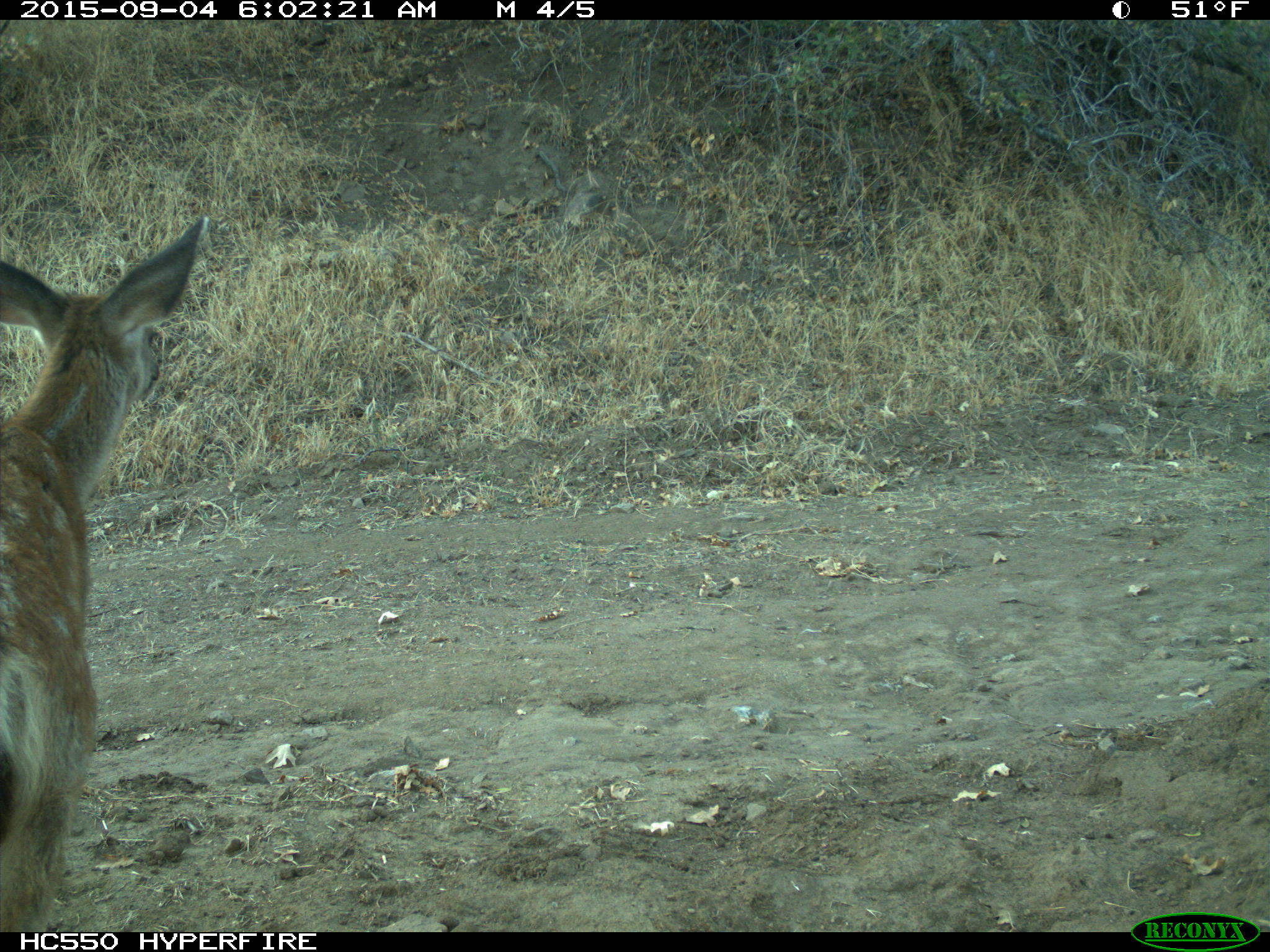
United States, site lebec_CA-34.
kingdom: Animalia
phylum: Chordata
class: Mammalia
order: Artiodactyla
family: Cervidae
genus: Odocoileus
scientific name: Odocoileus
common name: deer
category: unidentified deer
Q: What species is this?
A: Unidentified deer (deer) (Odocoileus).